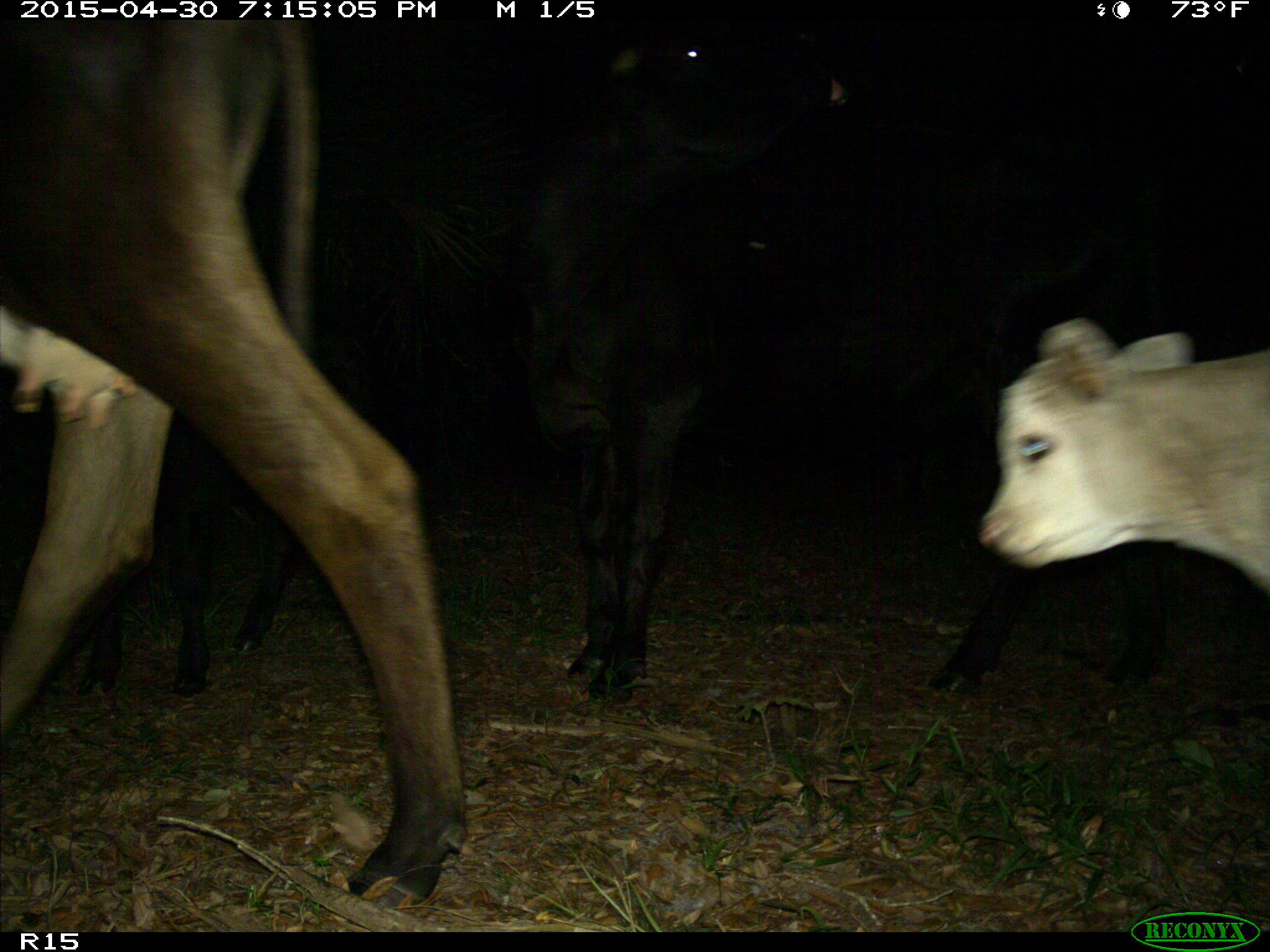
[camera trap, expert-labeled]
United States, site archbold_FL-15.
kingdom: Animalia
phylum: Chordata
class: Mammalia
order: Artiodactyla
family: Bovidae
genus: Bos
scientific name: Bos taurus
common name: domestic cow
Bos taurus (domestic cow).